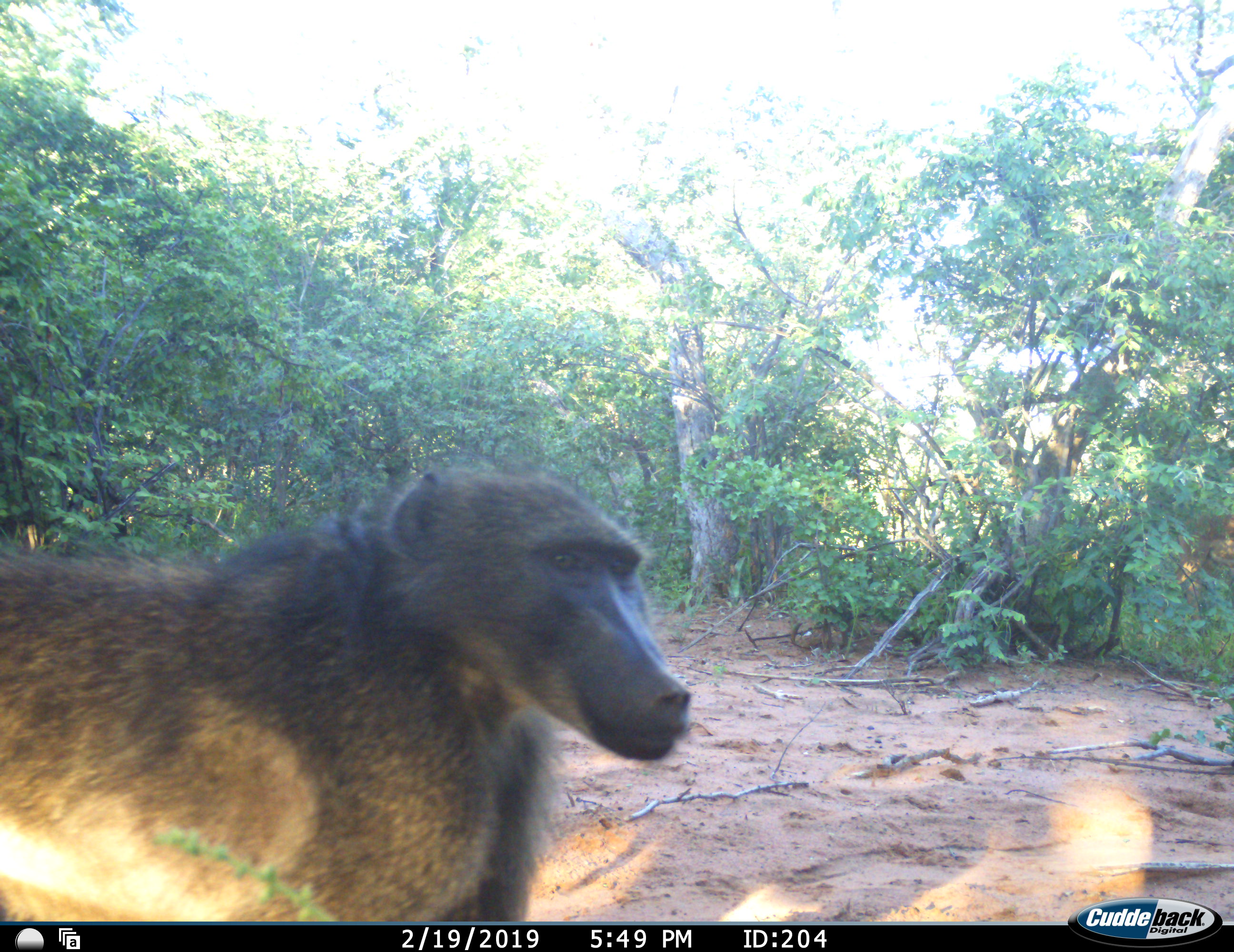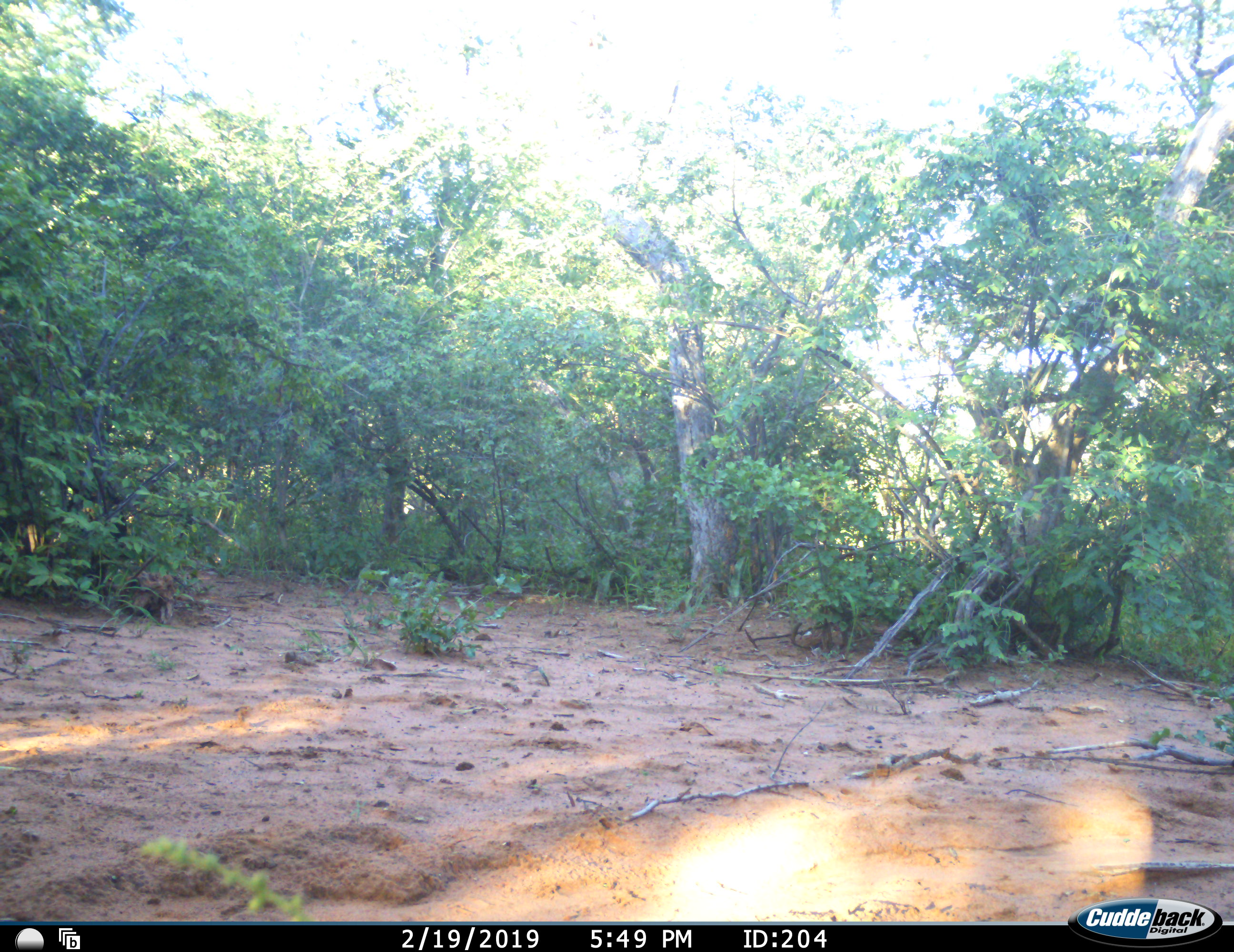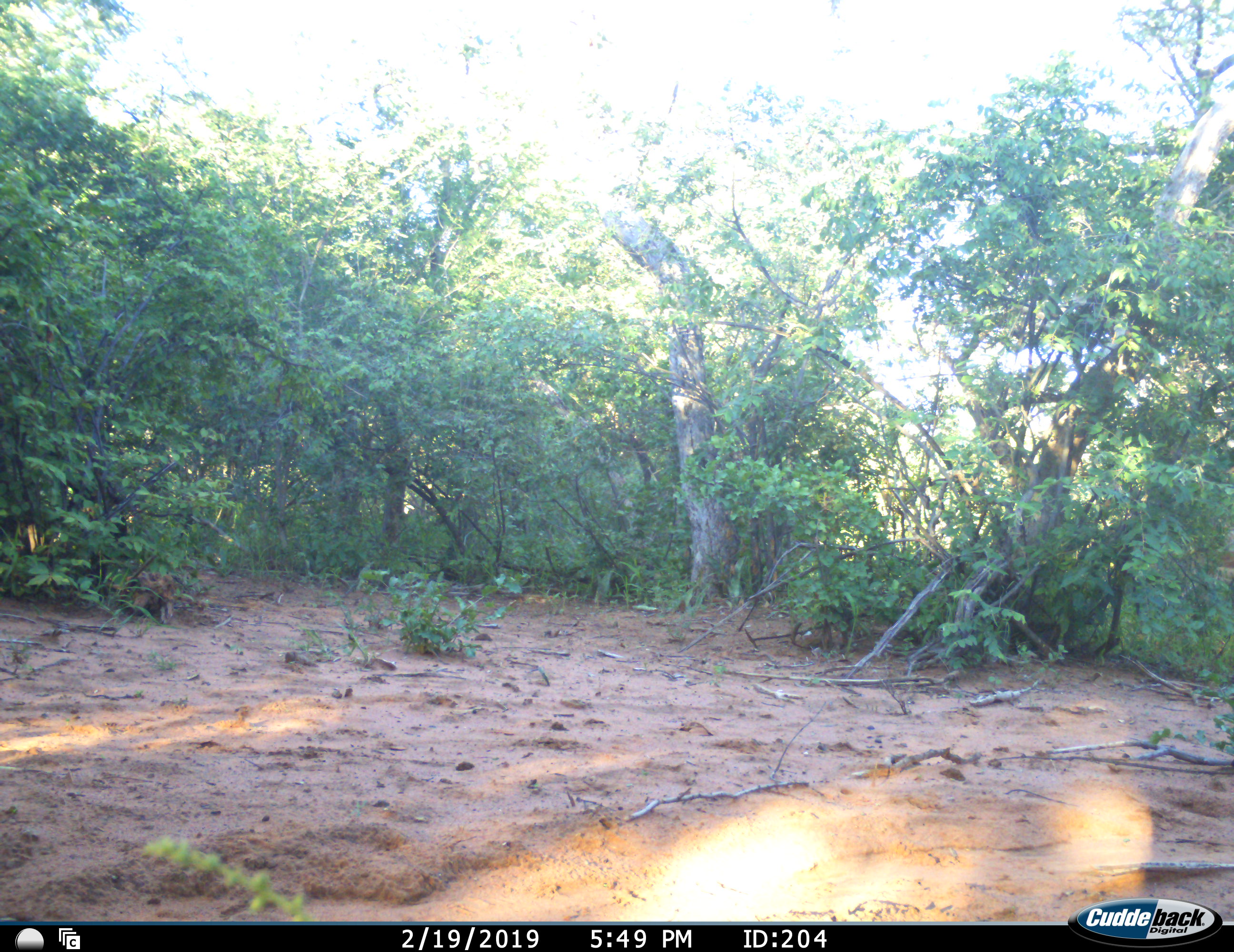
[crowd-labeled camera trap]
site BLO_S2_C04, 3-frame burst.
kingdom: Animalia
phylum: Chordata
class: Mammalia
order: Primates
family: Cercopithecidae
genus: Papio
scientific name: Papio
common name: baboon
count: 1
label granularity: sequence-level